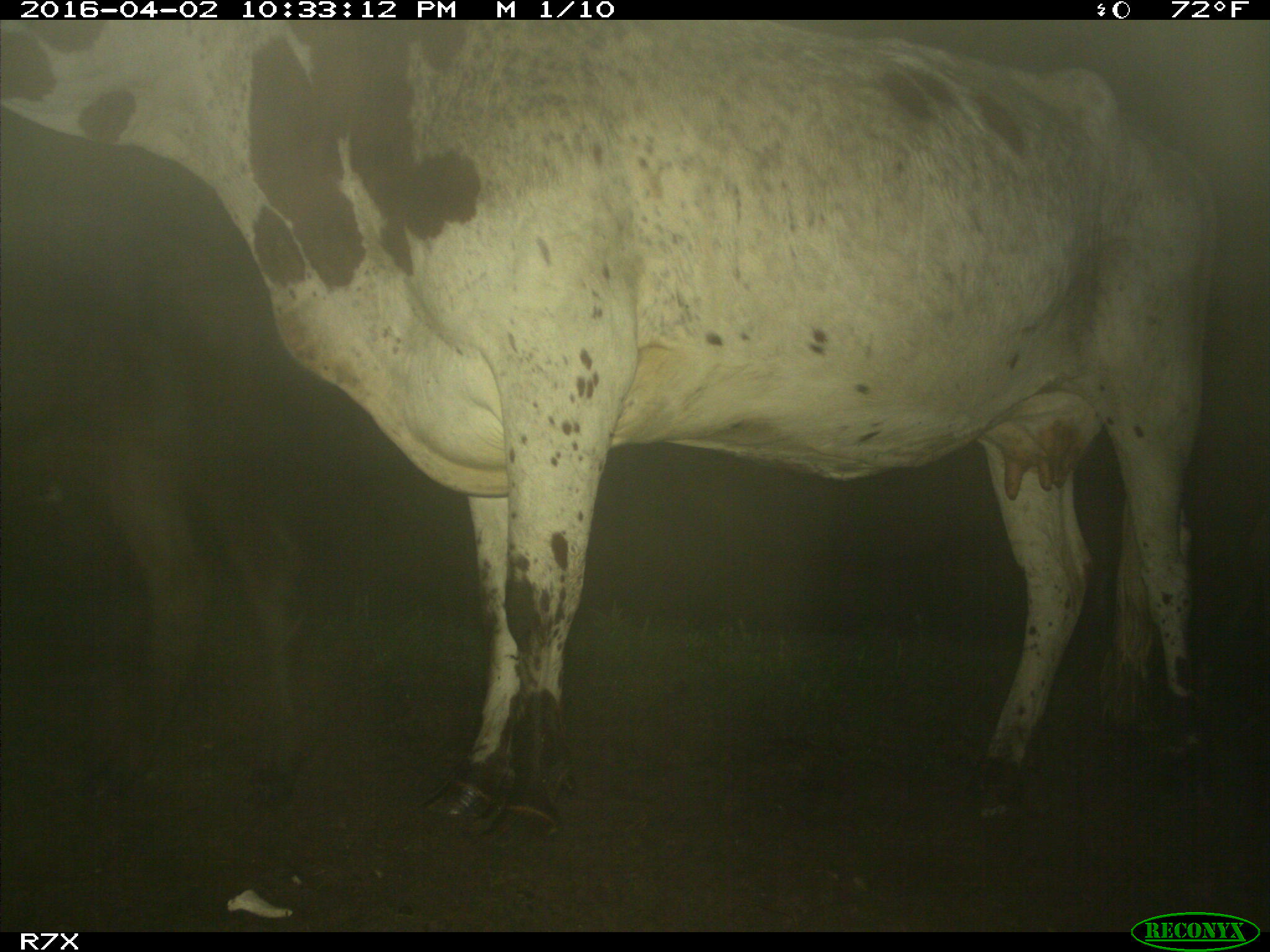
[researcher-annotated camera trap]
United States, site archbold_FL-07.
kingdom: Animalia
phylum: Chordata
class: Mammalia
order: Artiodactyla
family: Bovidae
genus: Bos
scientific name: Bos taurus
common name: domestic cow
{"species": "Bos taurus (domestic cow)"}